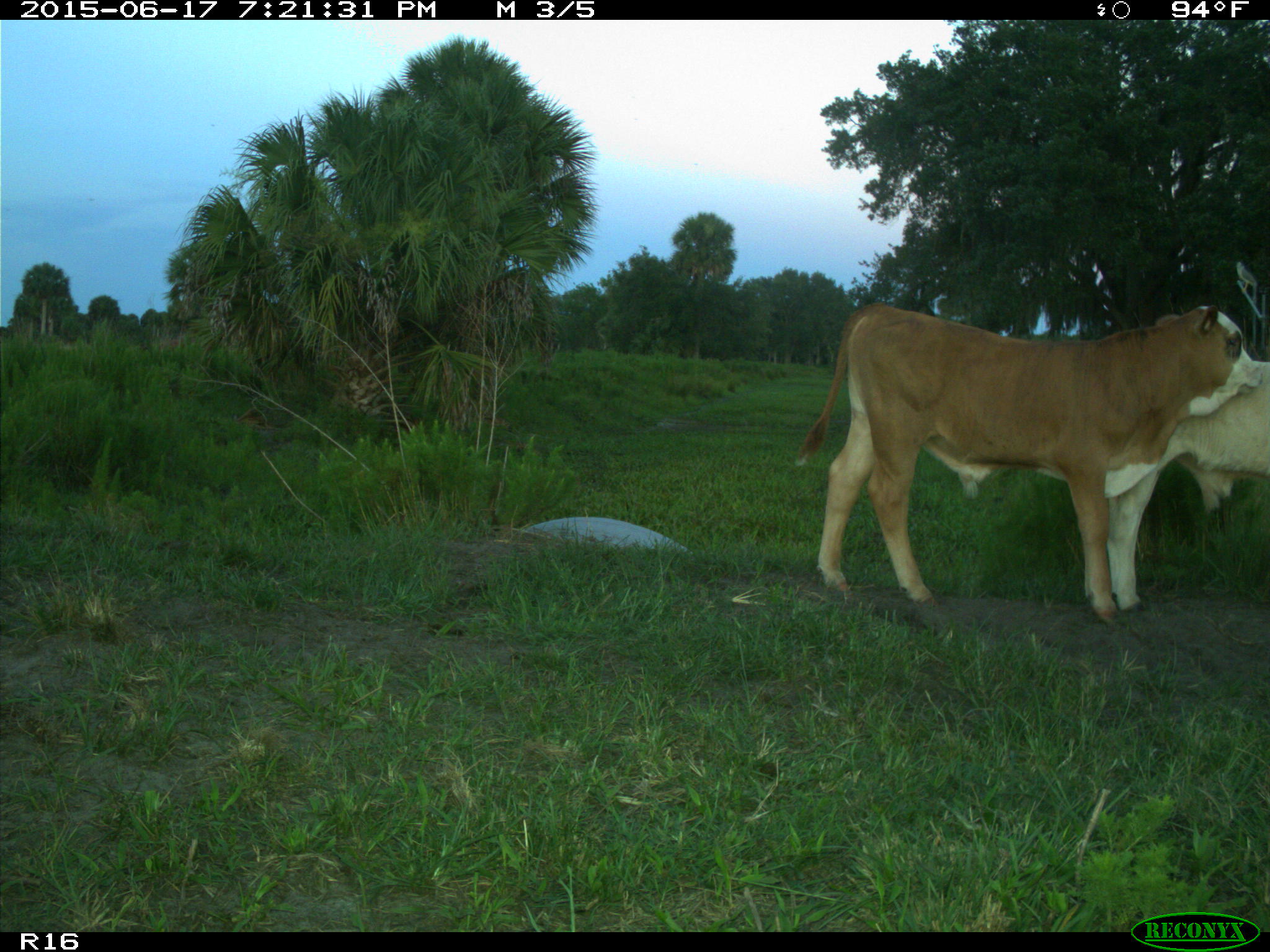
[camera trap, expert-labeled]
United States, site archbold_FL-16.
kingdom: Animalia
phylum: Chordata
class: Mammalia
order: Artiodactyla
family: Bovidae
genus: Bos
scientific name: Bos taurus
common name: domestic cow